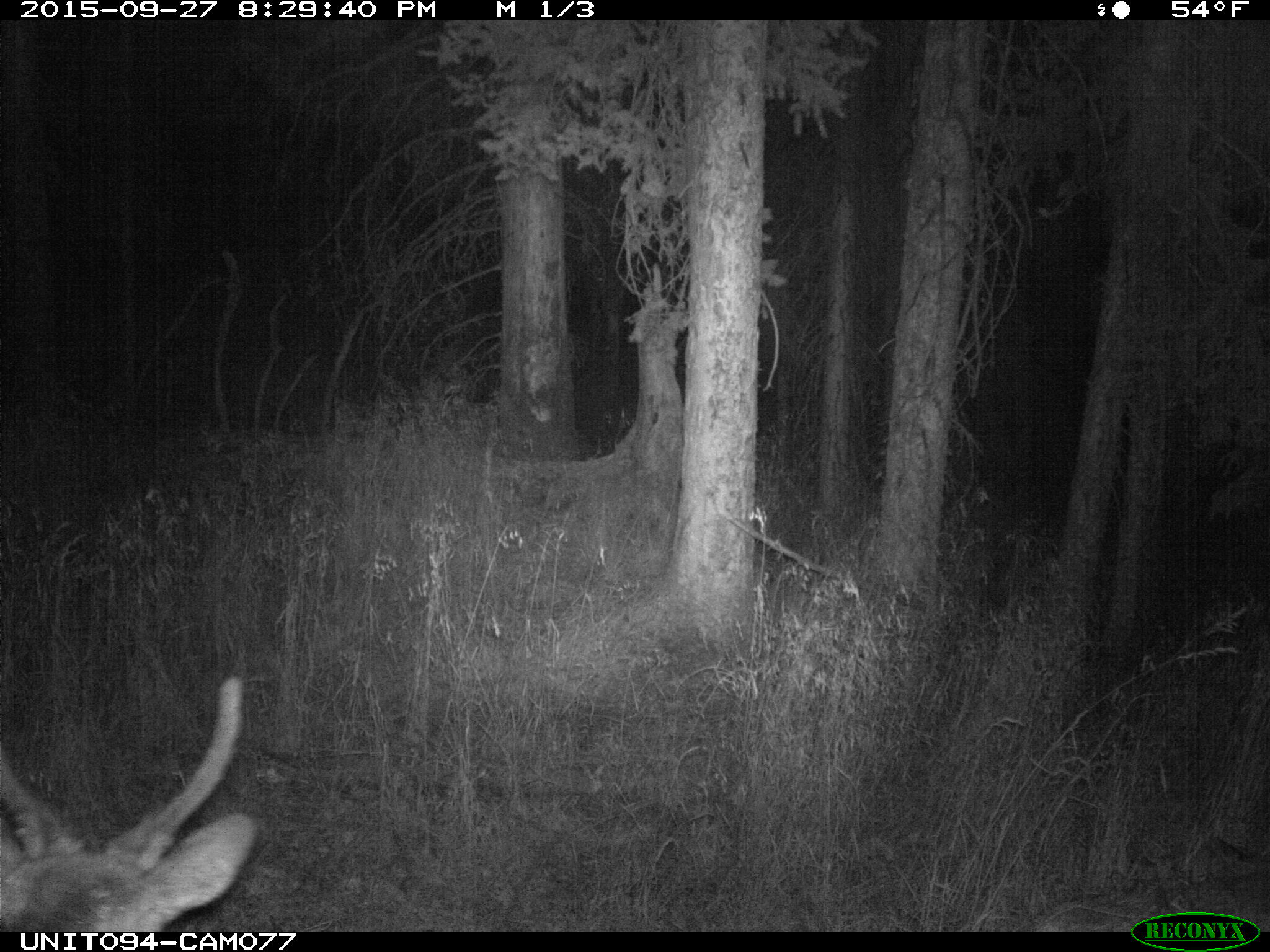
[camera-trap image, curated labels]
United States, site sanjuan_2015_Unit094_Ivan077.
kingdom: Animalia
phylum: Chordata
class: Mammalia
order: Artiodactyla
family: Cervidae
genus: Cervus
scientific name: Cervus elaphus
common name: red deer